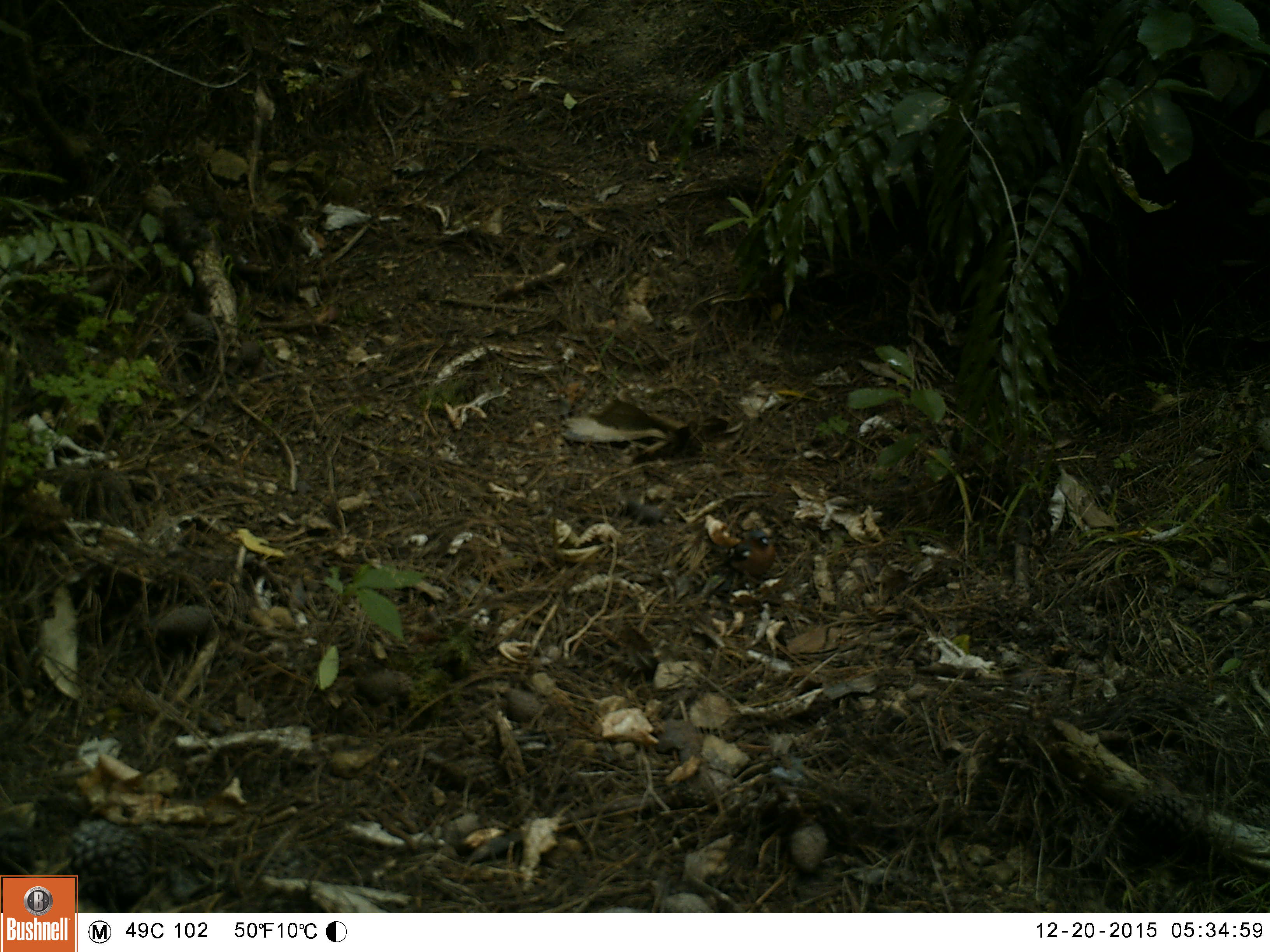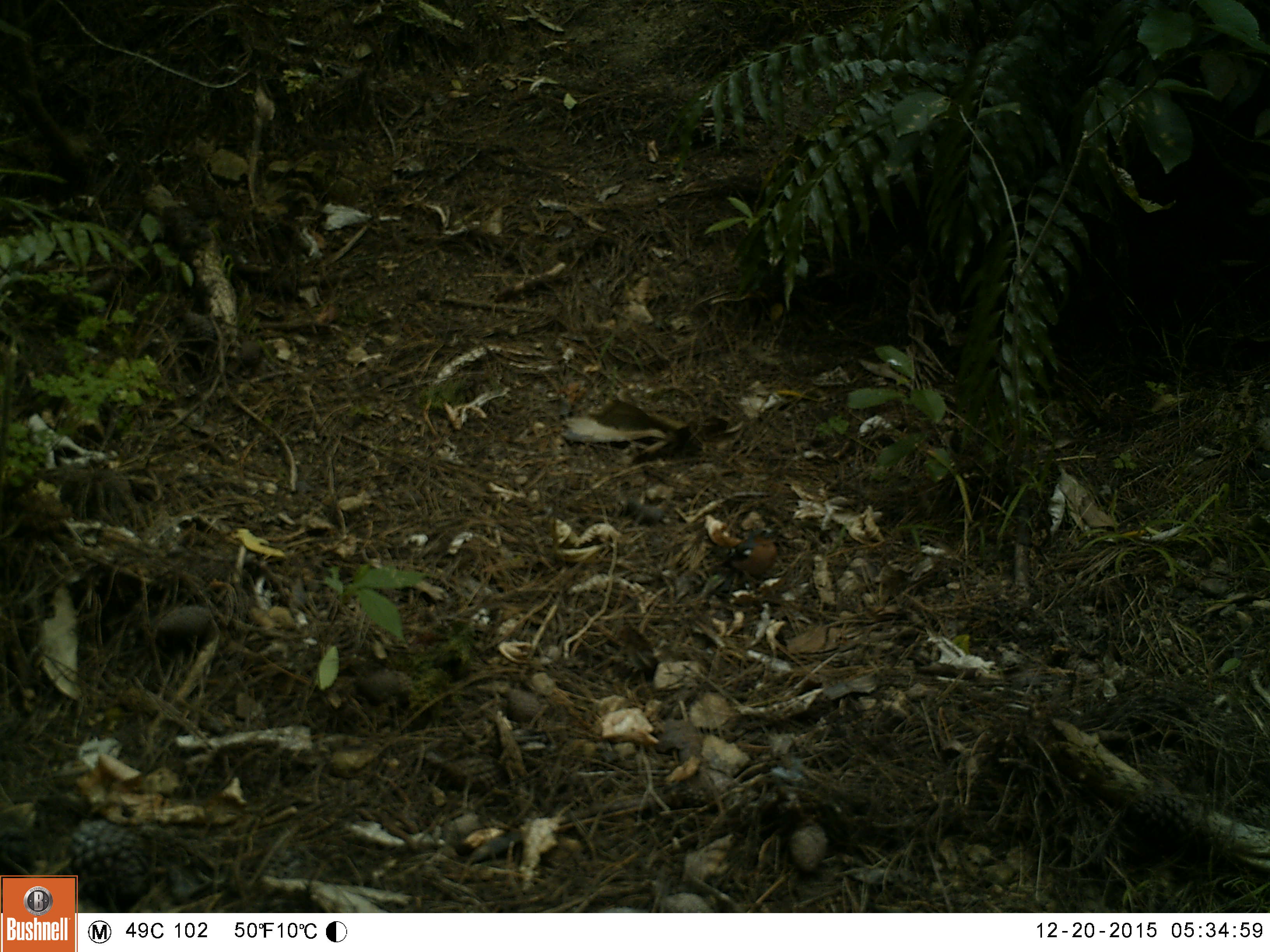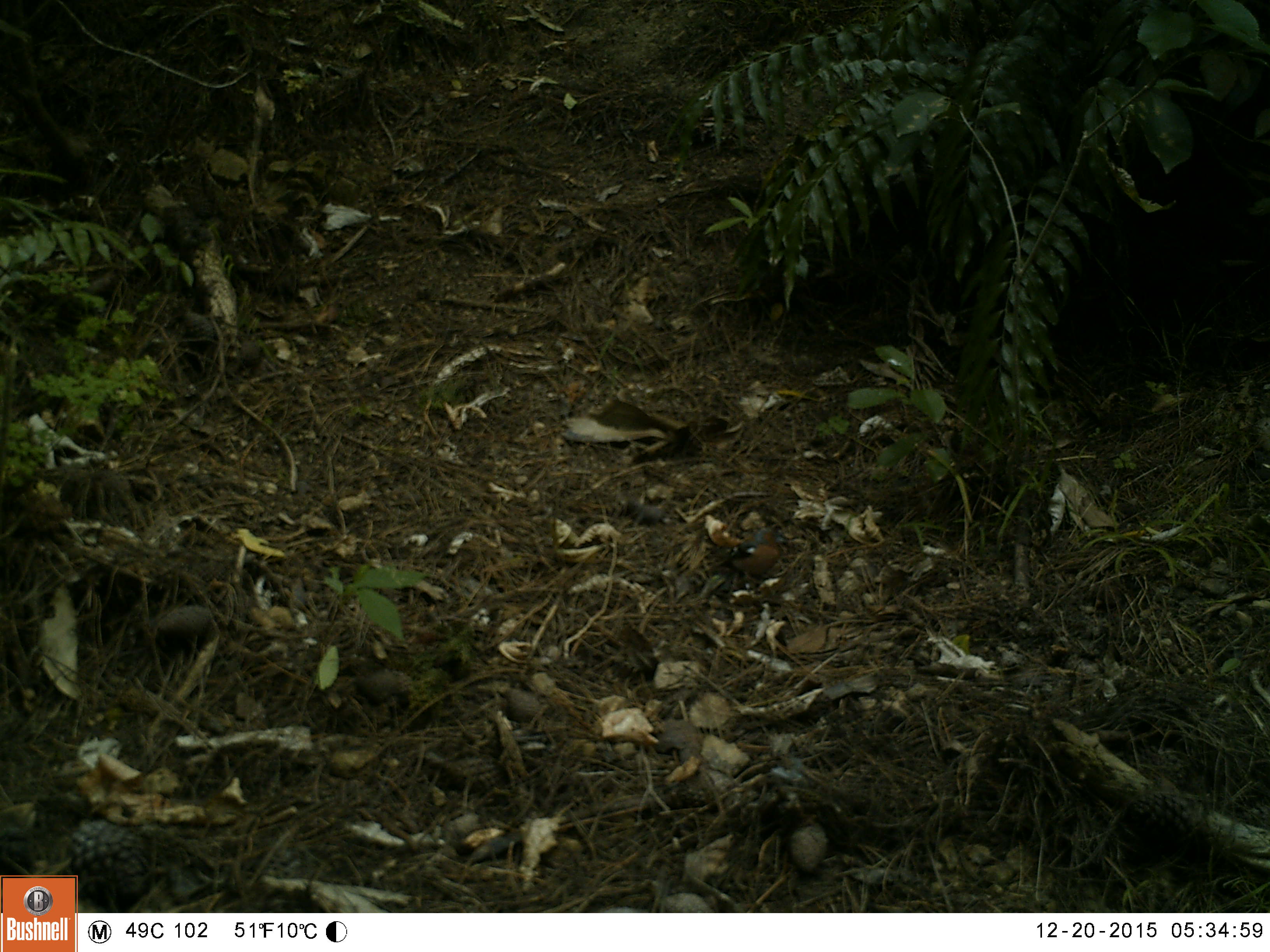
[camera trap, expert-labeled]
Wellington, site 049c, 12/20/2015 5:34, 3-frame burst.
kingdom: Animalia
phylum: Chordata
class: Aves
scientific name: Aves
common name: bird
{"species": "bird (Aves)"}